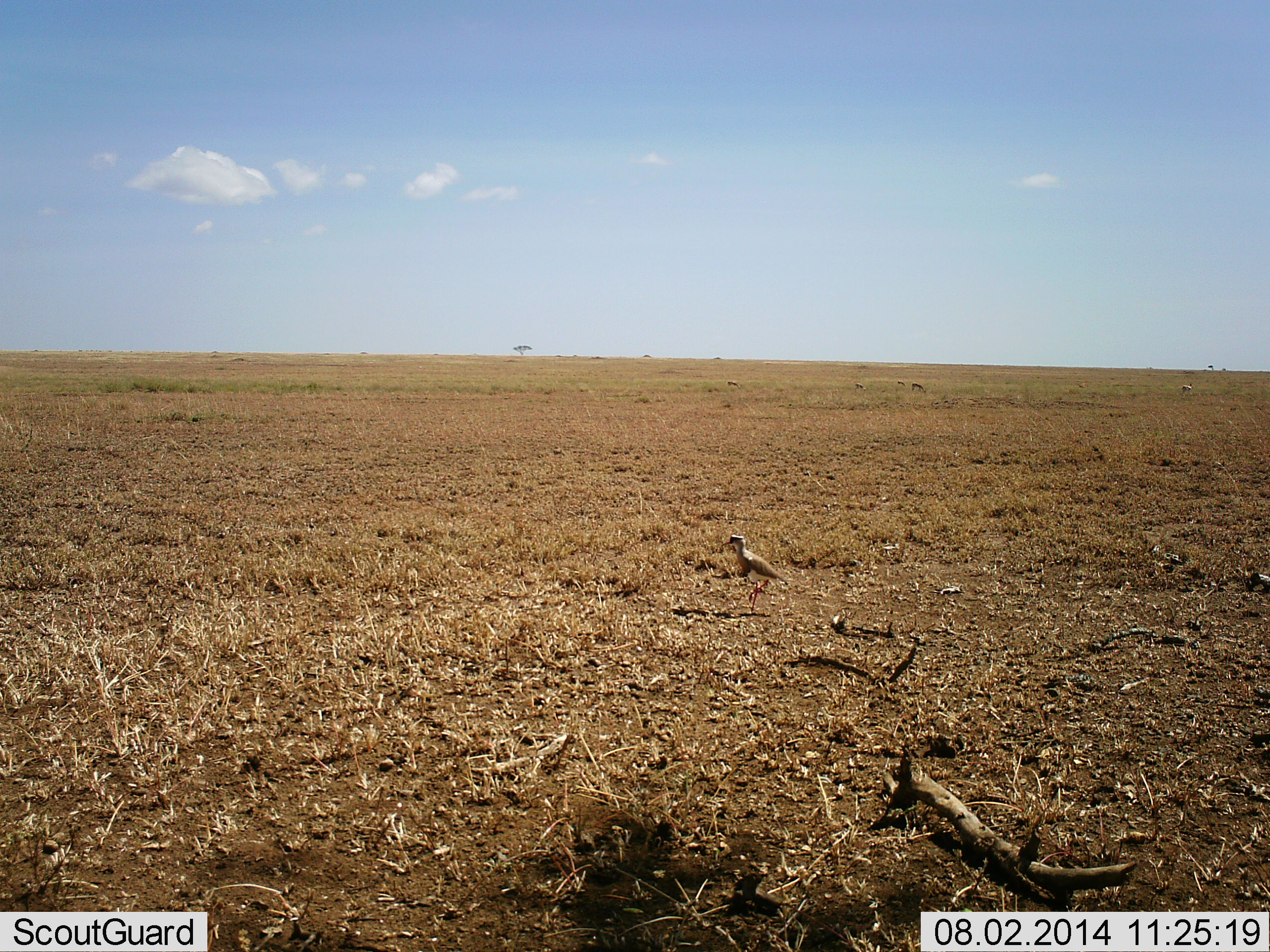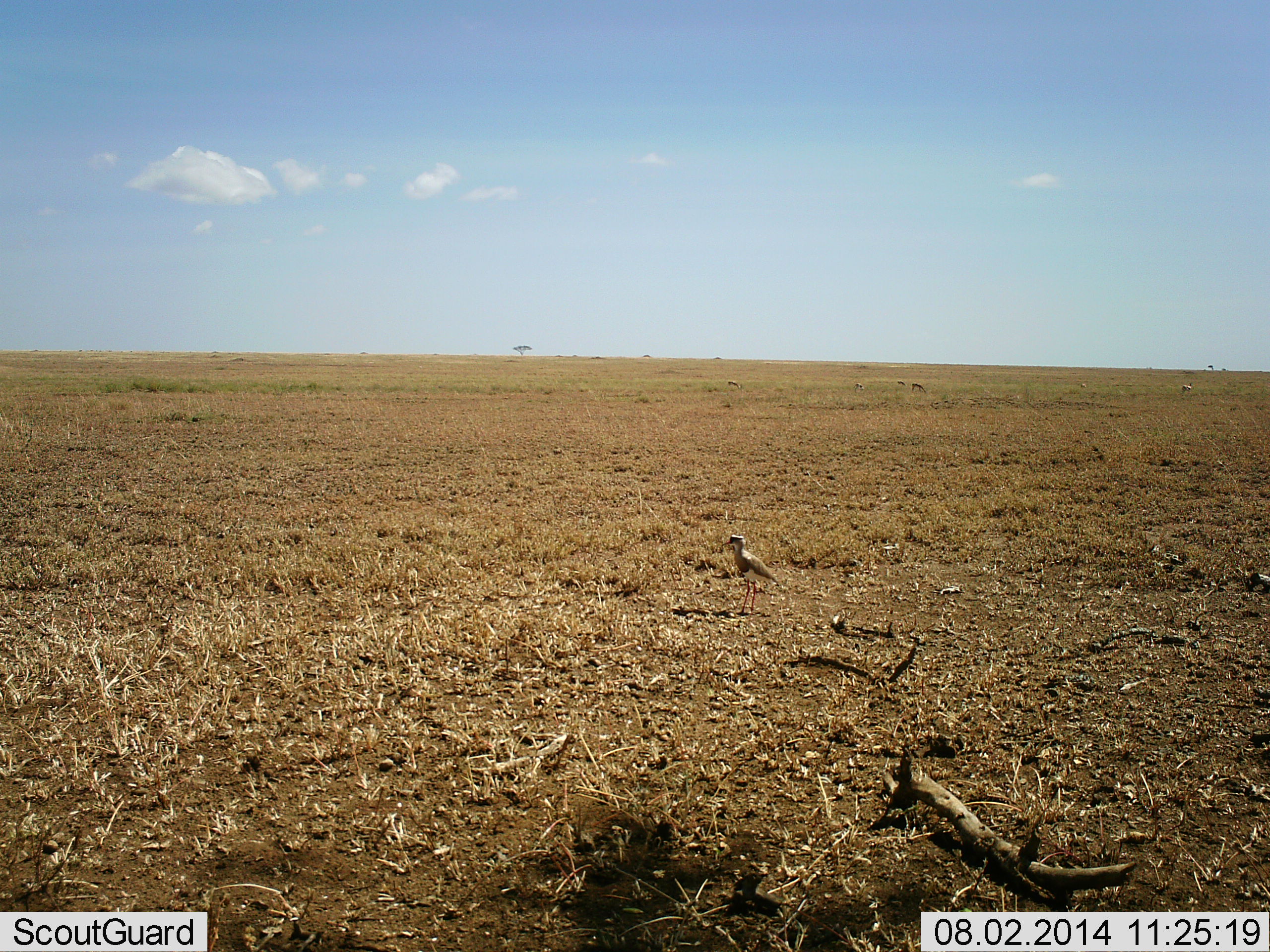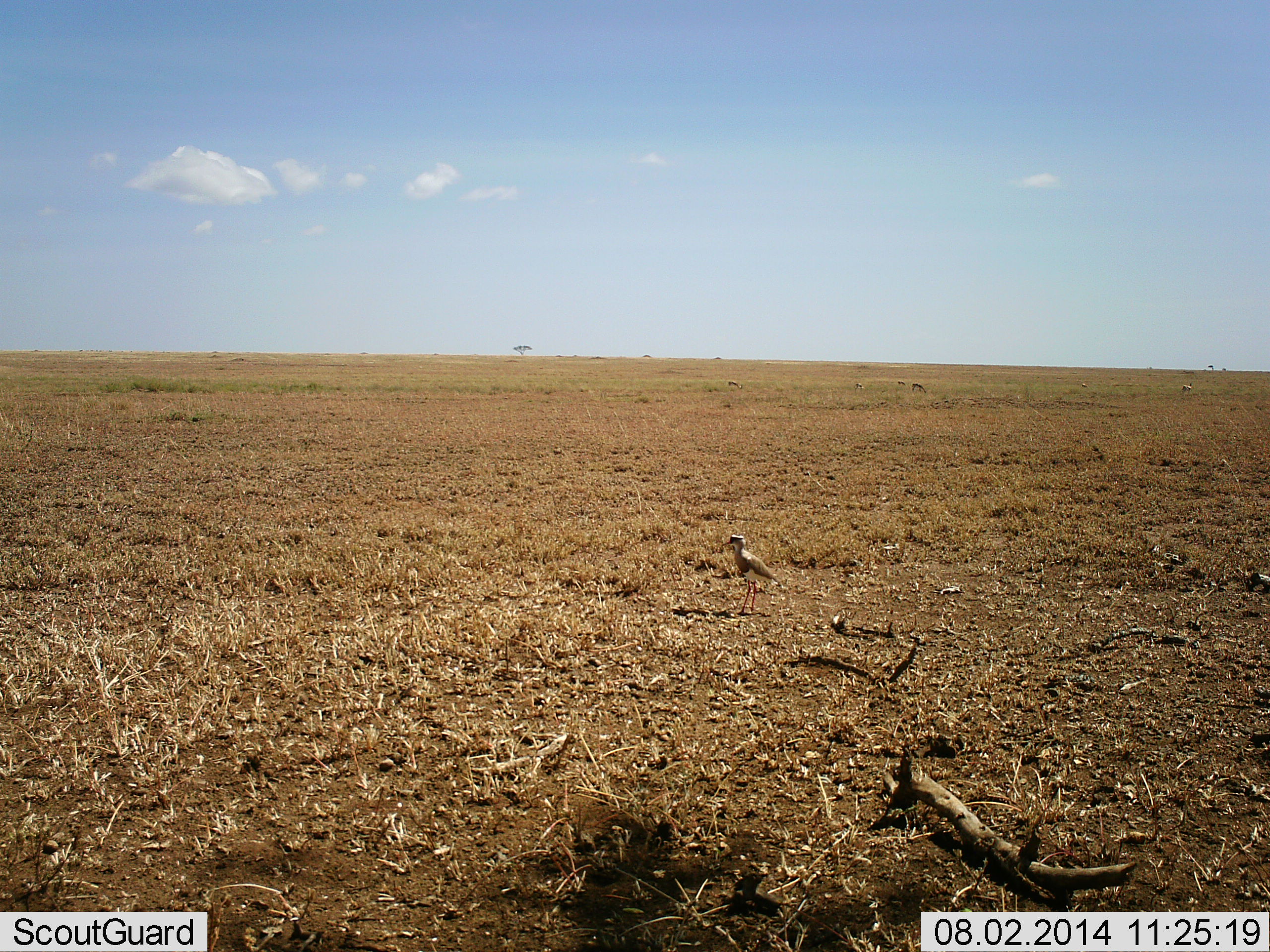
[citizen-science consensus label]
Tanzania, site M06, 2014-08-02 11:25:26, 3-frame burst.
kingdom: Animalia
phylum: Chordata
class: Aves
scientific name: Aves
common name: bird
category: otherbird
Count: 1.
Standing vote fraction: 100%.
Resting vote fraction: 0%.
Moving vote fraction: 9%.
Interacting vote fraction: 0%.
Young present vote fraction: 0%.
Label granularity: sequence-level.